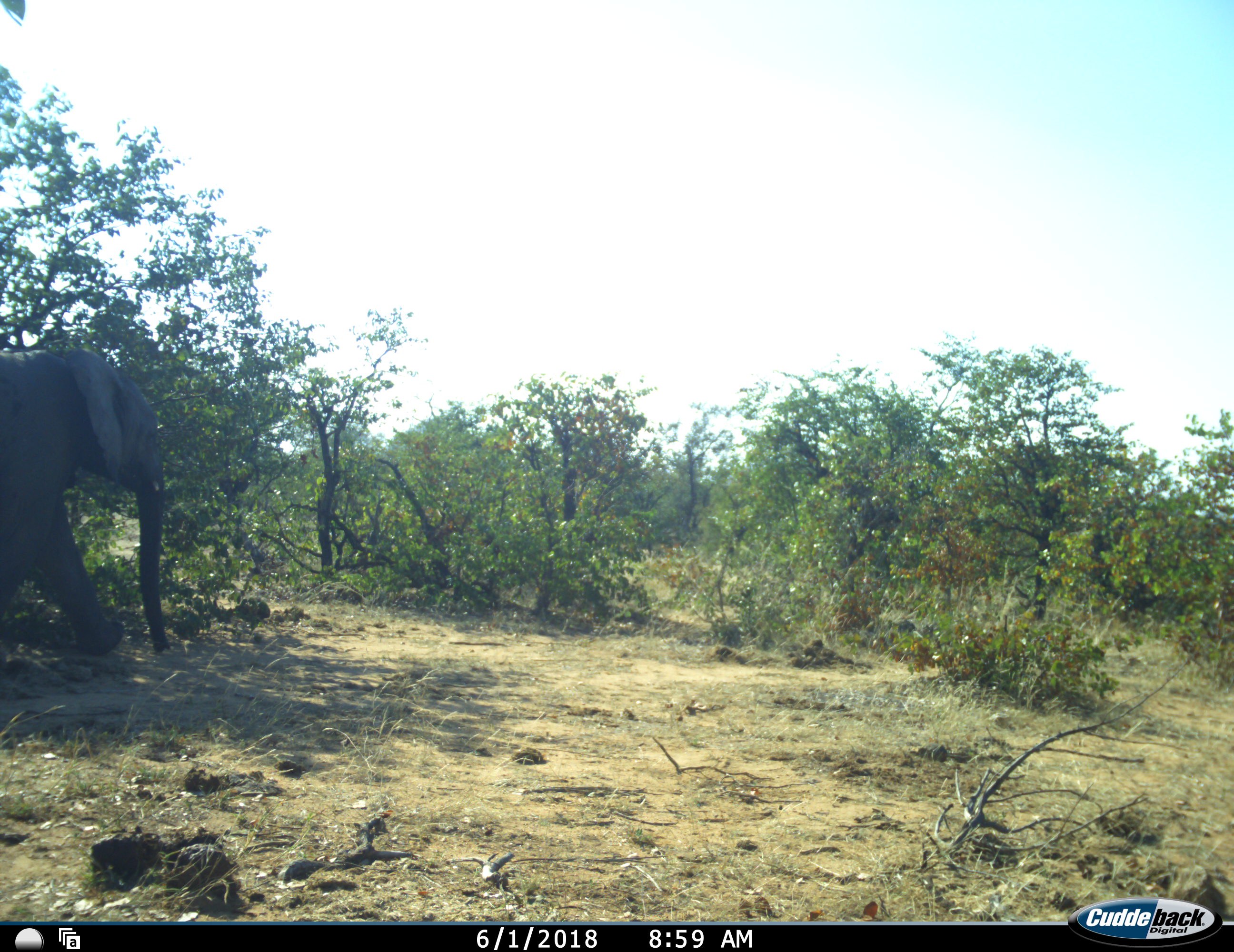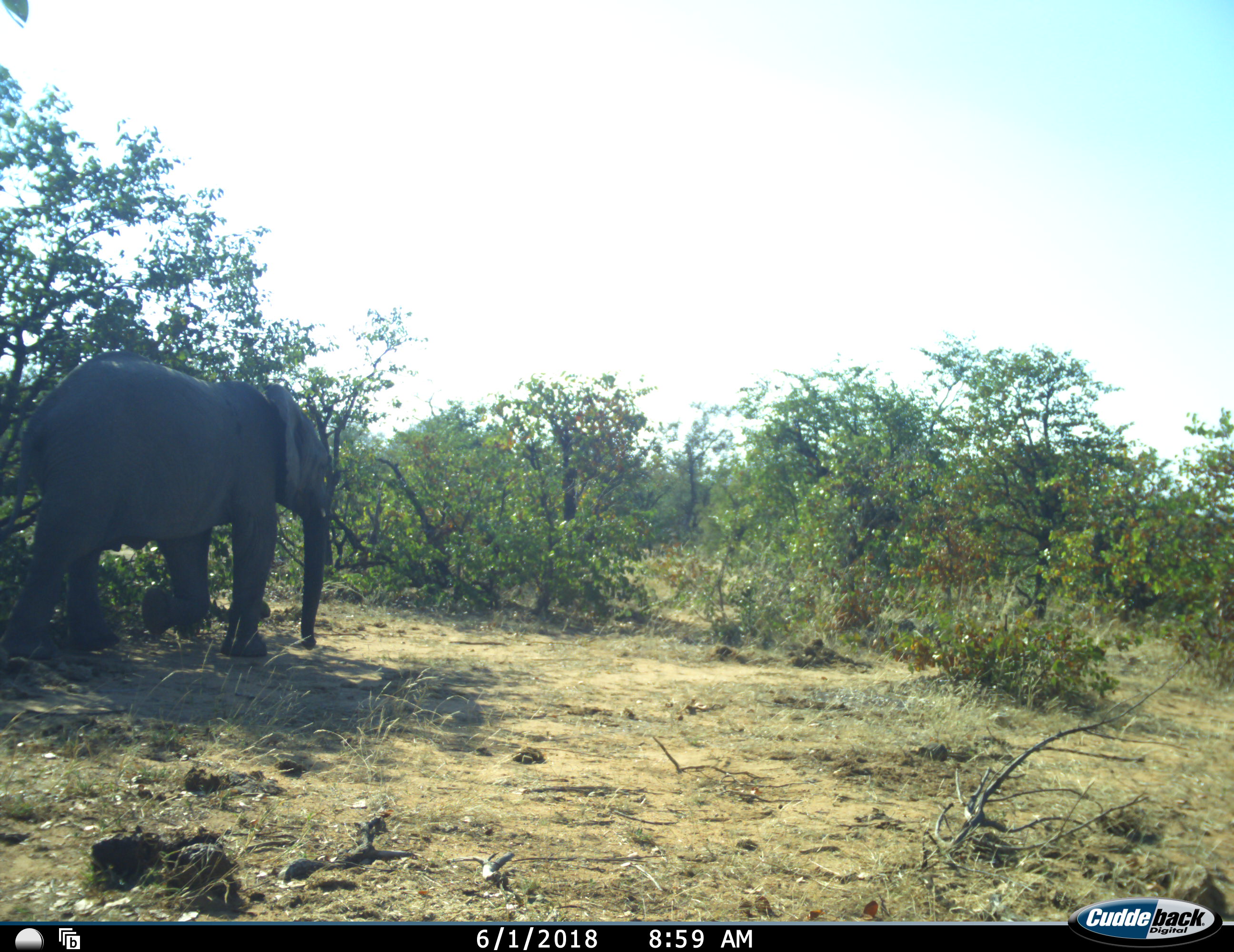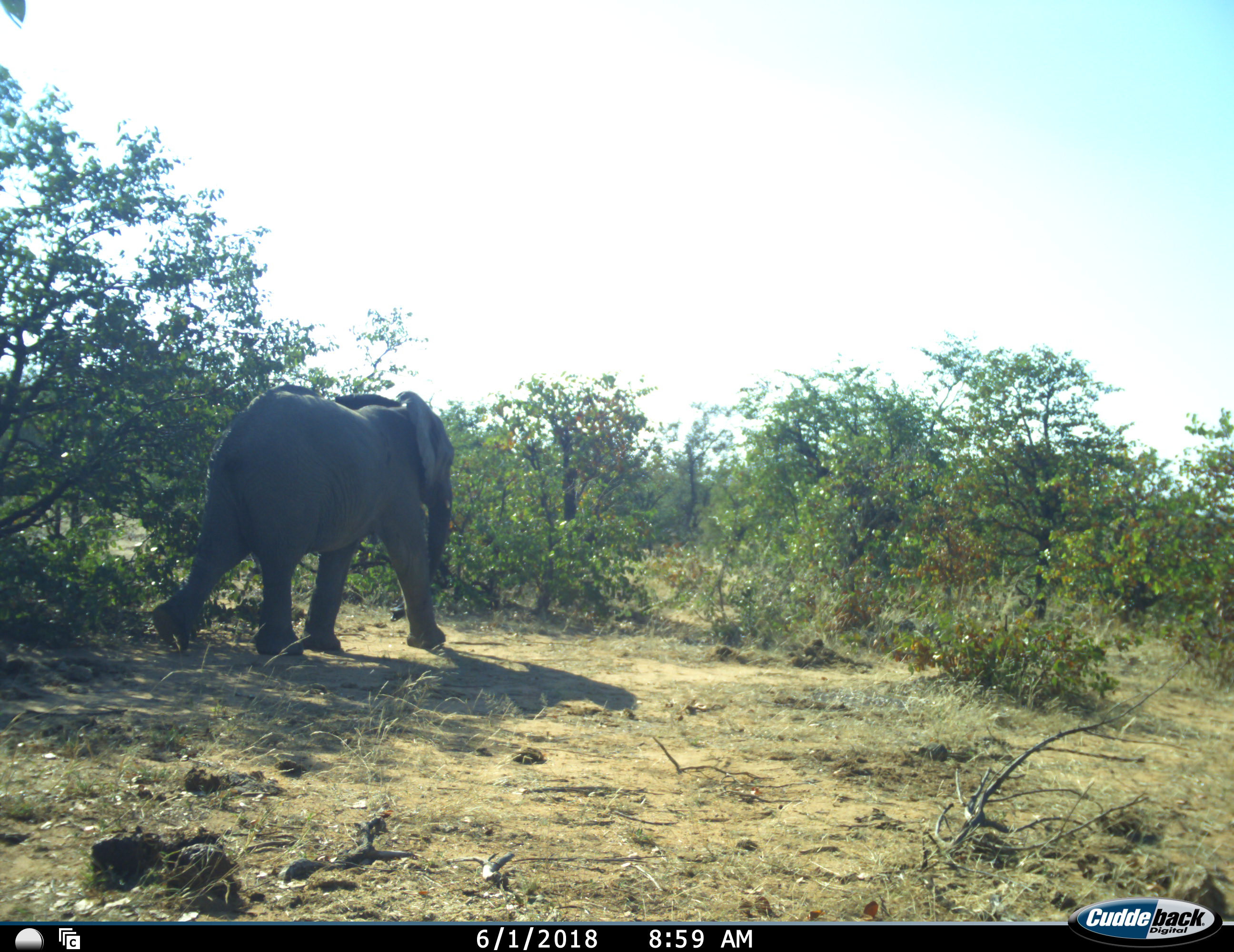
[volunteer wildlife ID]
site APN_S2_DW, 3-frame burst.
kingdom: Animalia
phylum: Chordata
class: Mammalia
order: Proboscidea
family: Elephantidae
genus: Loxodonta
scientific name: Loxodonta africana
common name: african bush elephant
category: elephant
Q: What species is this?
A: Elephant (african bush elephant) (Loxodonta africana).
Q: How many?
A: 1.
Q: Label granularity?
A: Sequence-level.